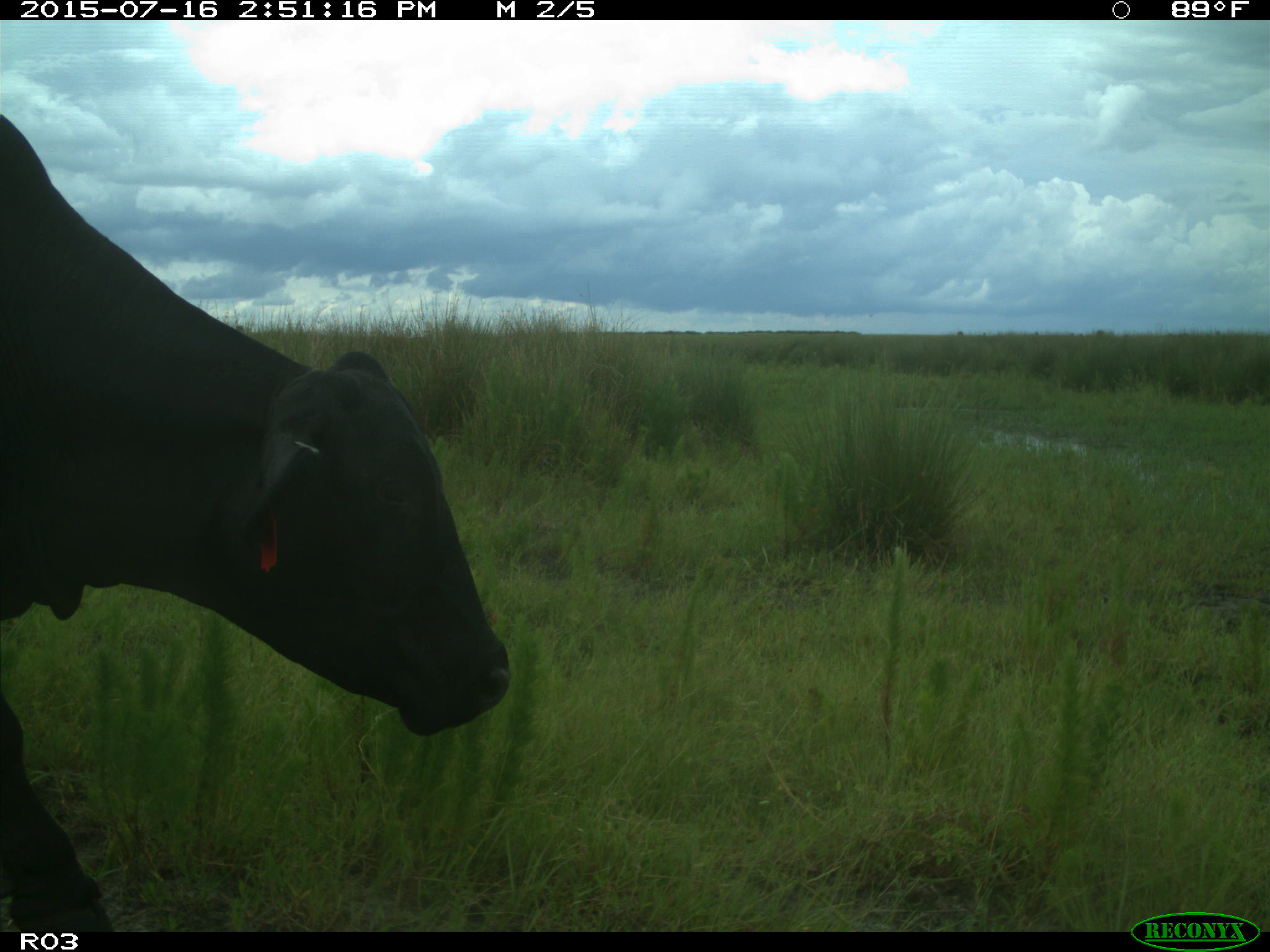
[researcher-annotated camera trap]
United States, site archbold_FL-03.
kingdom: Animalia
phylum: Chordata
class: Mammalia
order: Artiodactyla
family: Bovidae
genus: Bos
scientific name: Bos taurus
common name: domestic cow